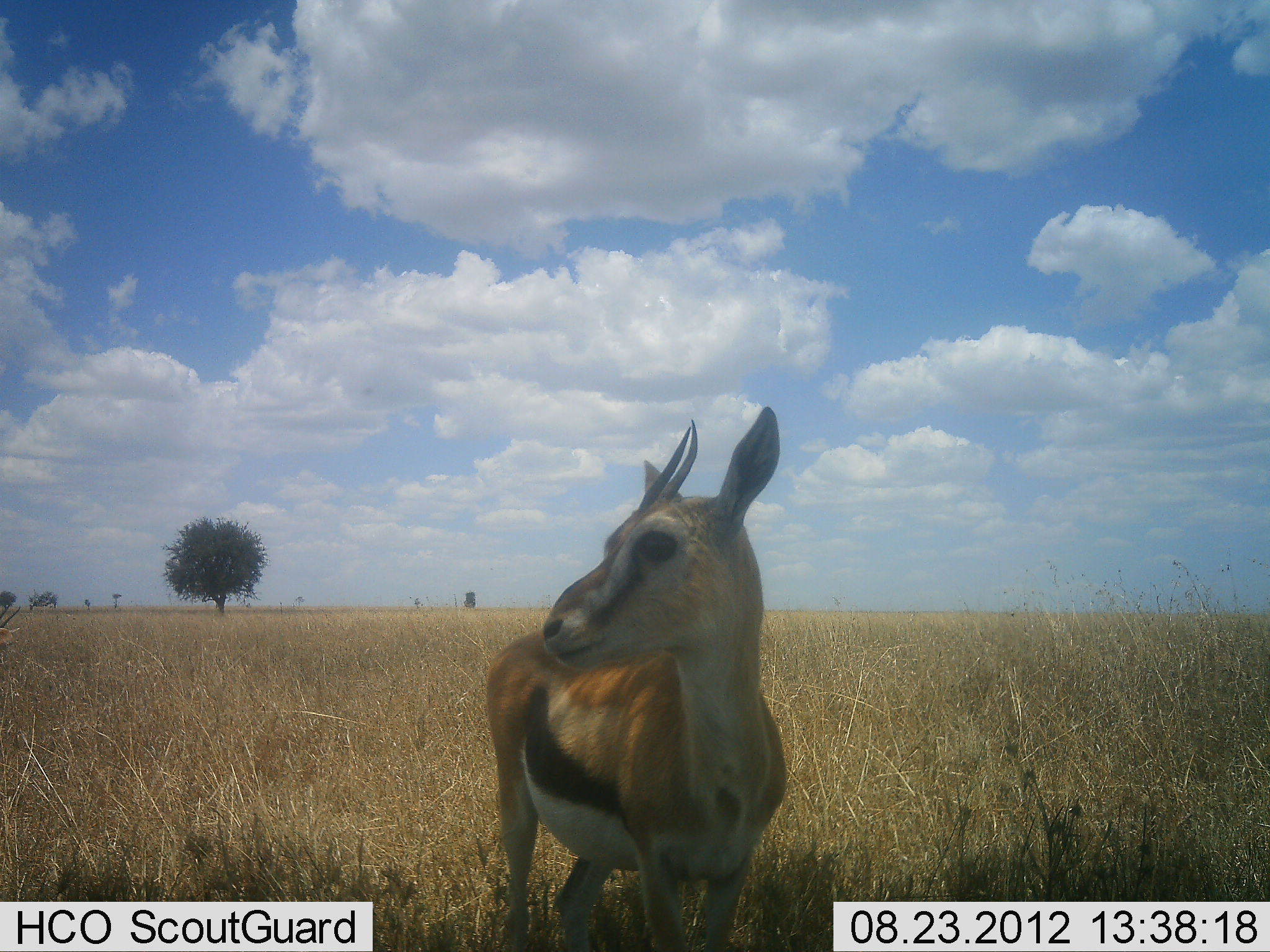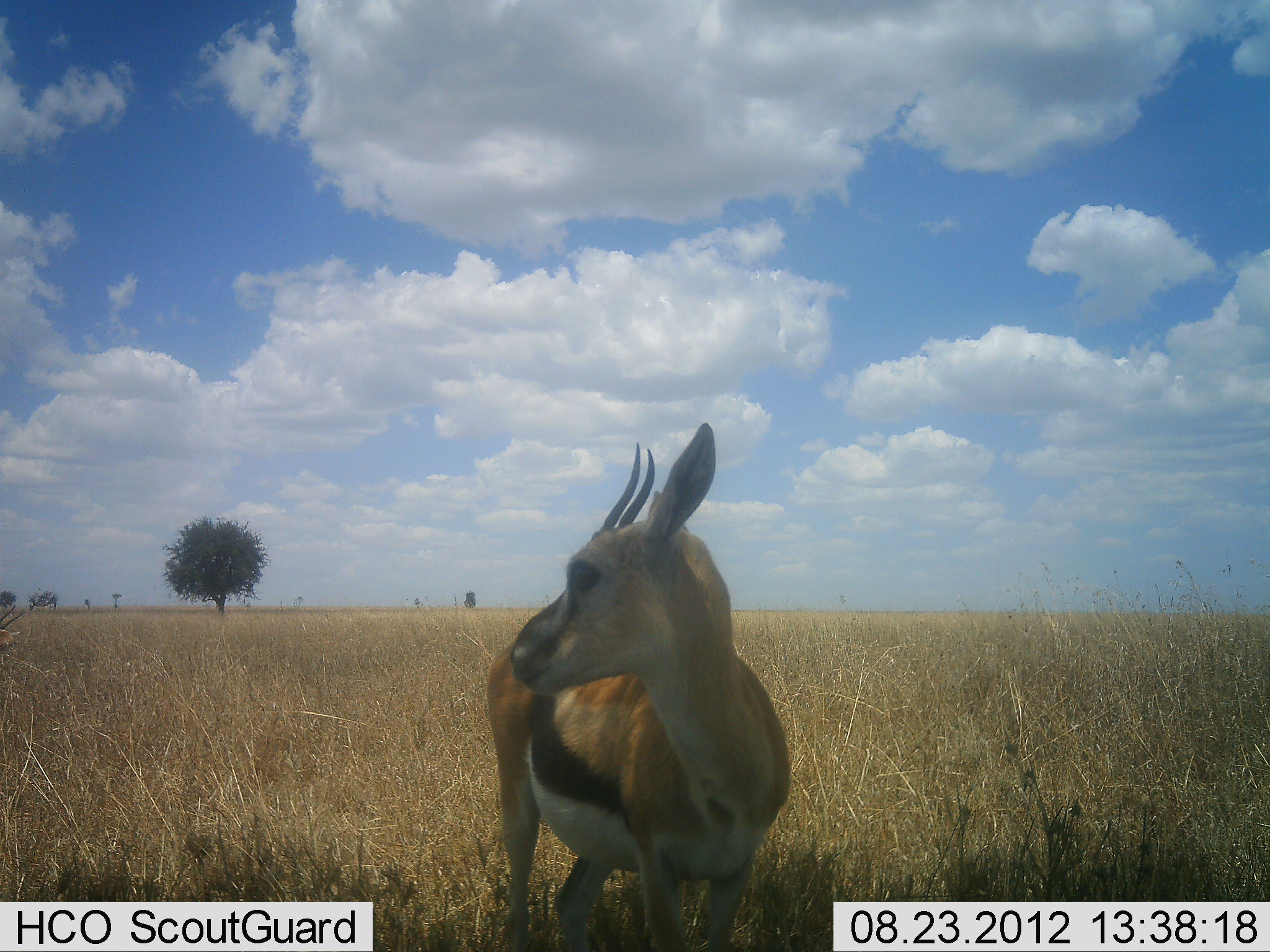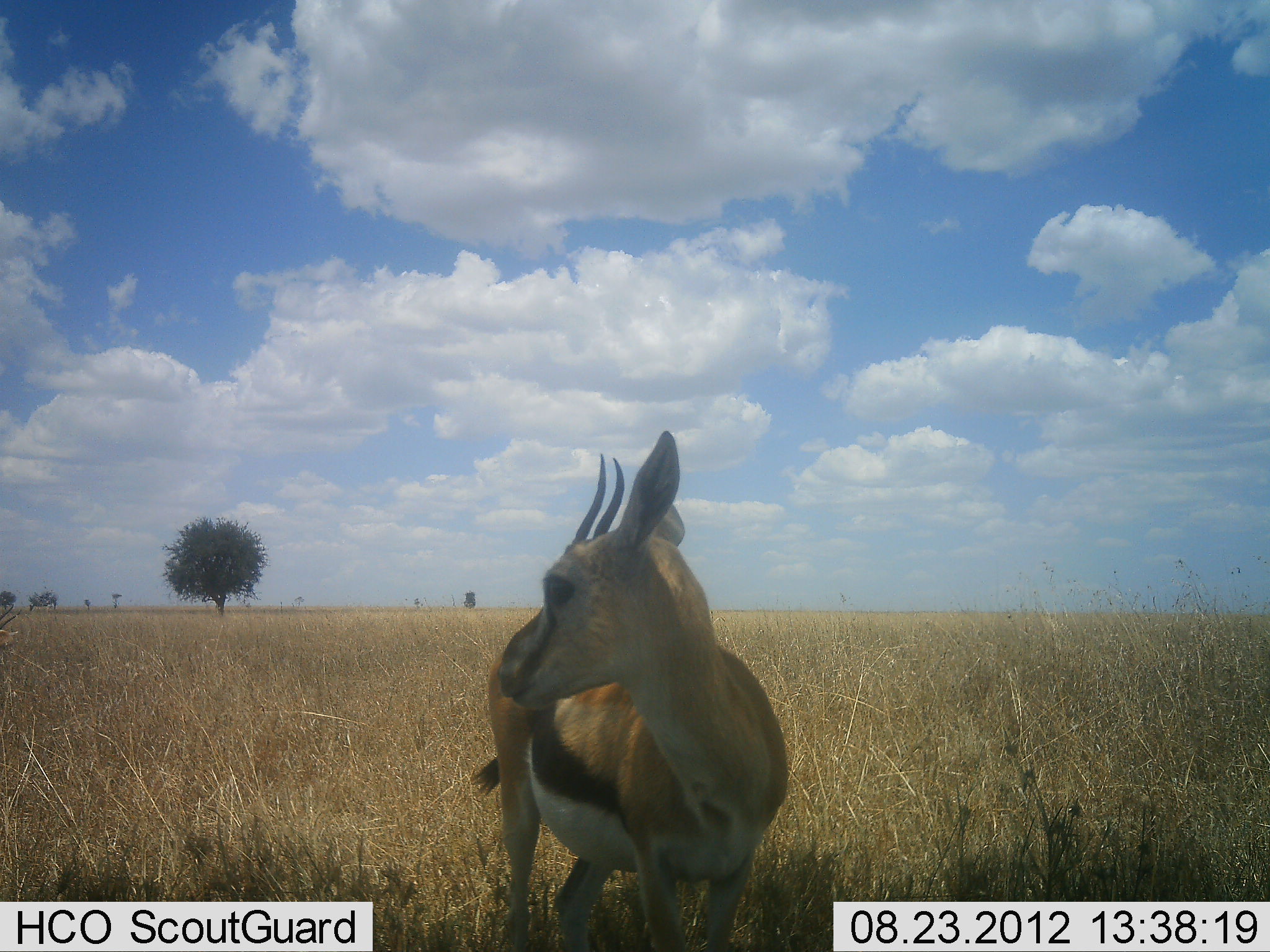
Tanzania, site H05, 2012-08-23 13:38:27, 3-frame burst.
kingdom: Animalia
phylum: Chordata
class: Mammalia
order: Artiodactyla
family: Bovidae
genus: Eudorcas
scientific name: Eudorcas thomsonii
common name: thomson's gazelle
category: gazellethomsons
Gazellethomsons (thomson's gazelle) (Eudorcas thomsonii), count 1. Behavior (volunteer vote fractions): standing 100%, resting 0%, moving 0%, interacting 0%. Young present (vote fraction): 0%. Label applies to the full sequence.